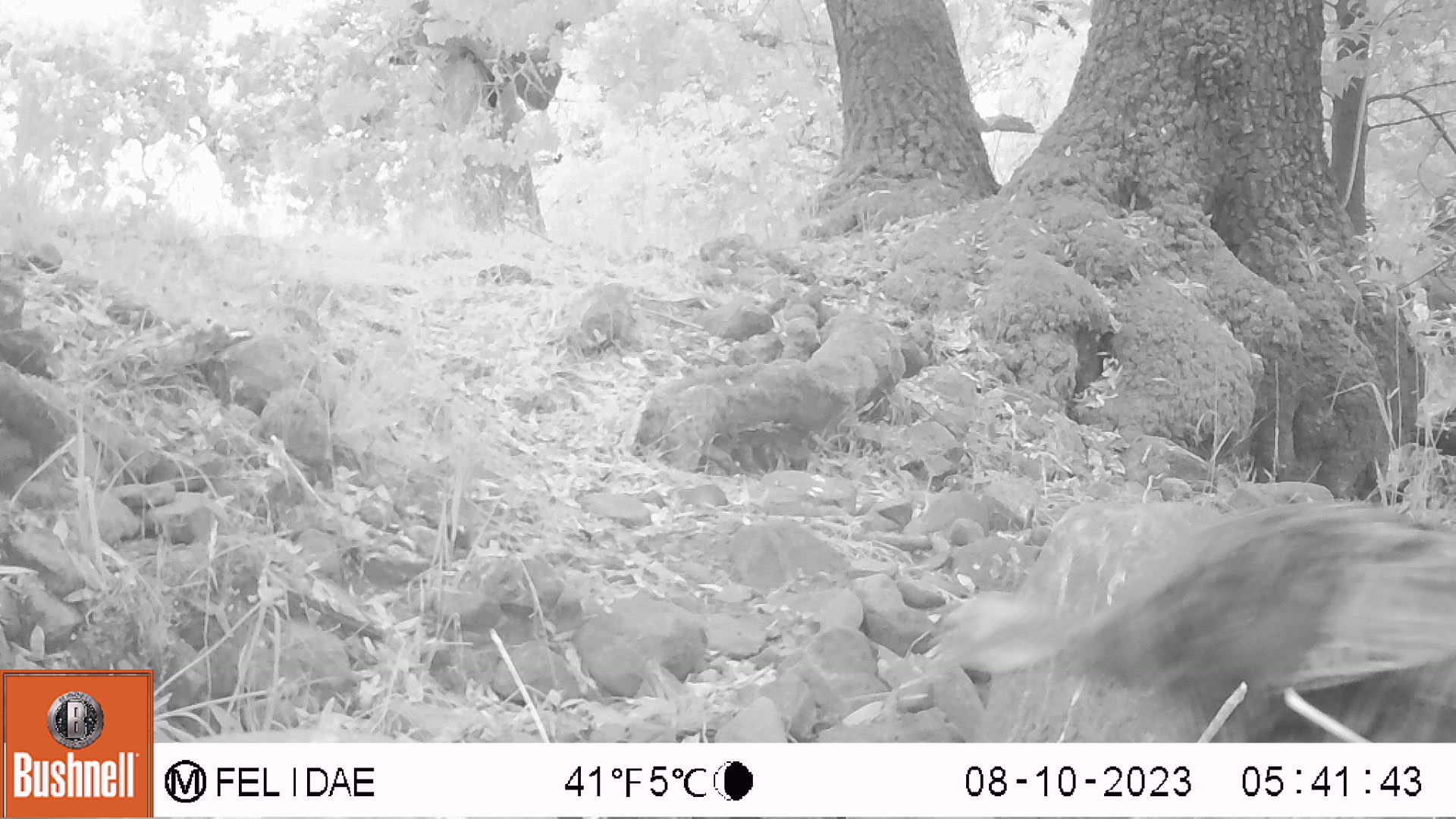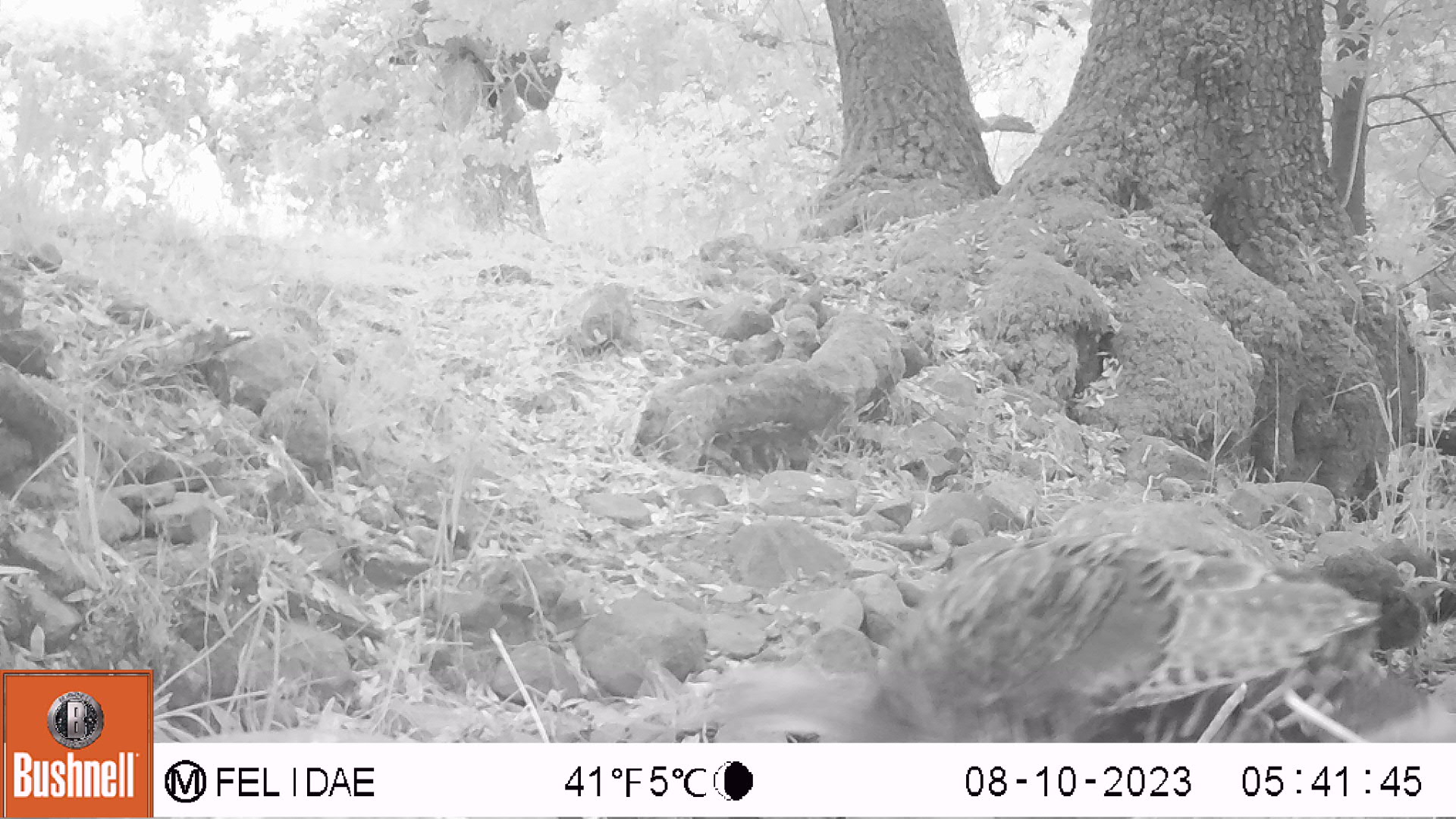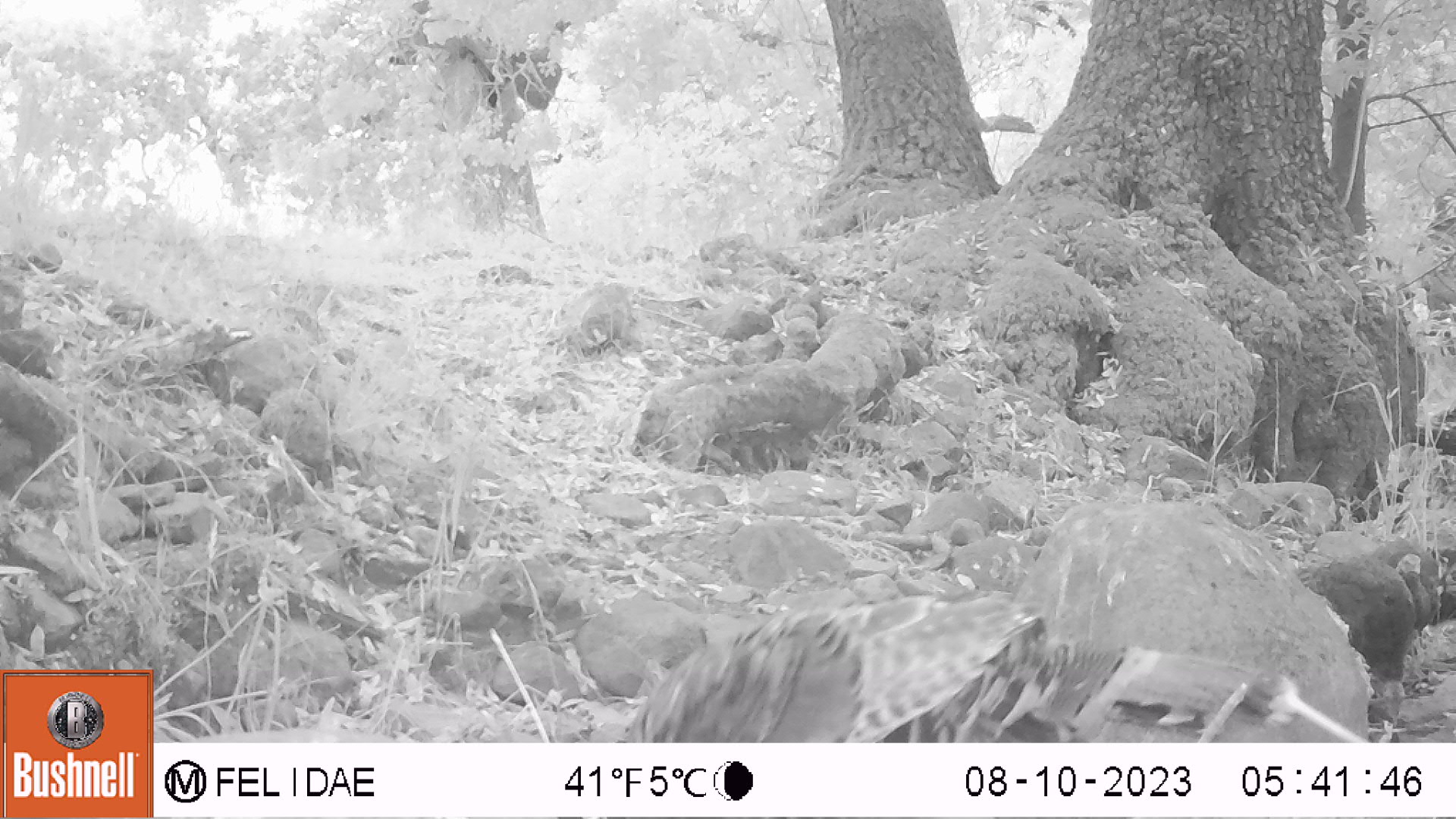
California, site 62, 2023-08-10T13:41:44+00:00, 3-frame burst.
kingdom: Animalia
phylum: Chordata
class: Aves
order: Galliformes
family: Phasianidae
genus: Meleagris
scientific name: Meleagris gallopavo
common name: turkey